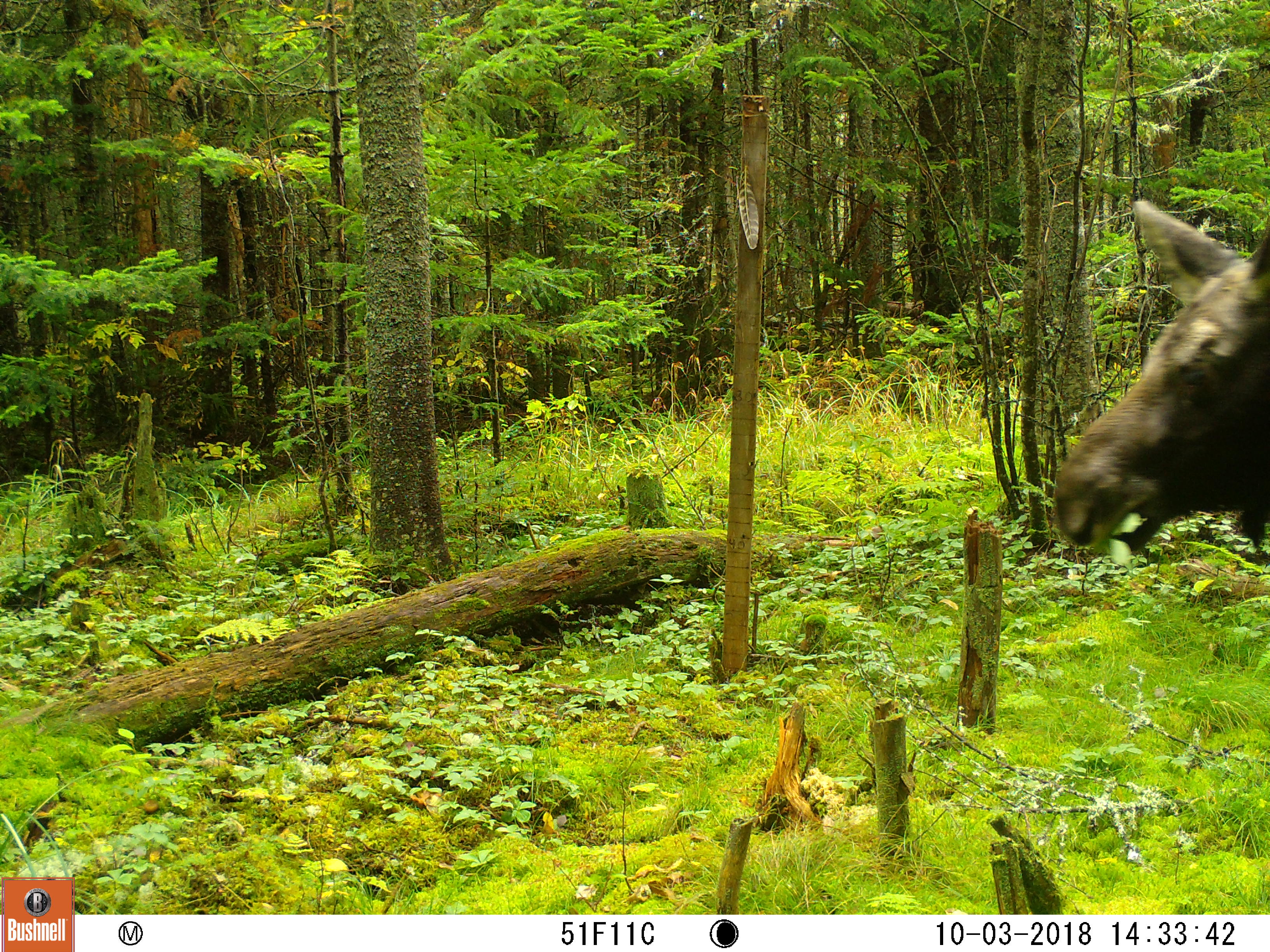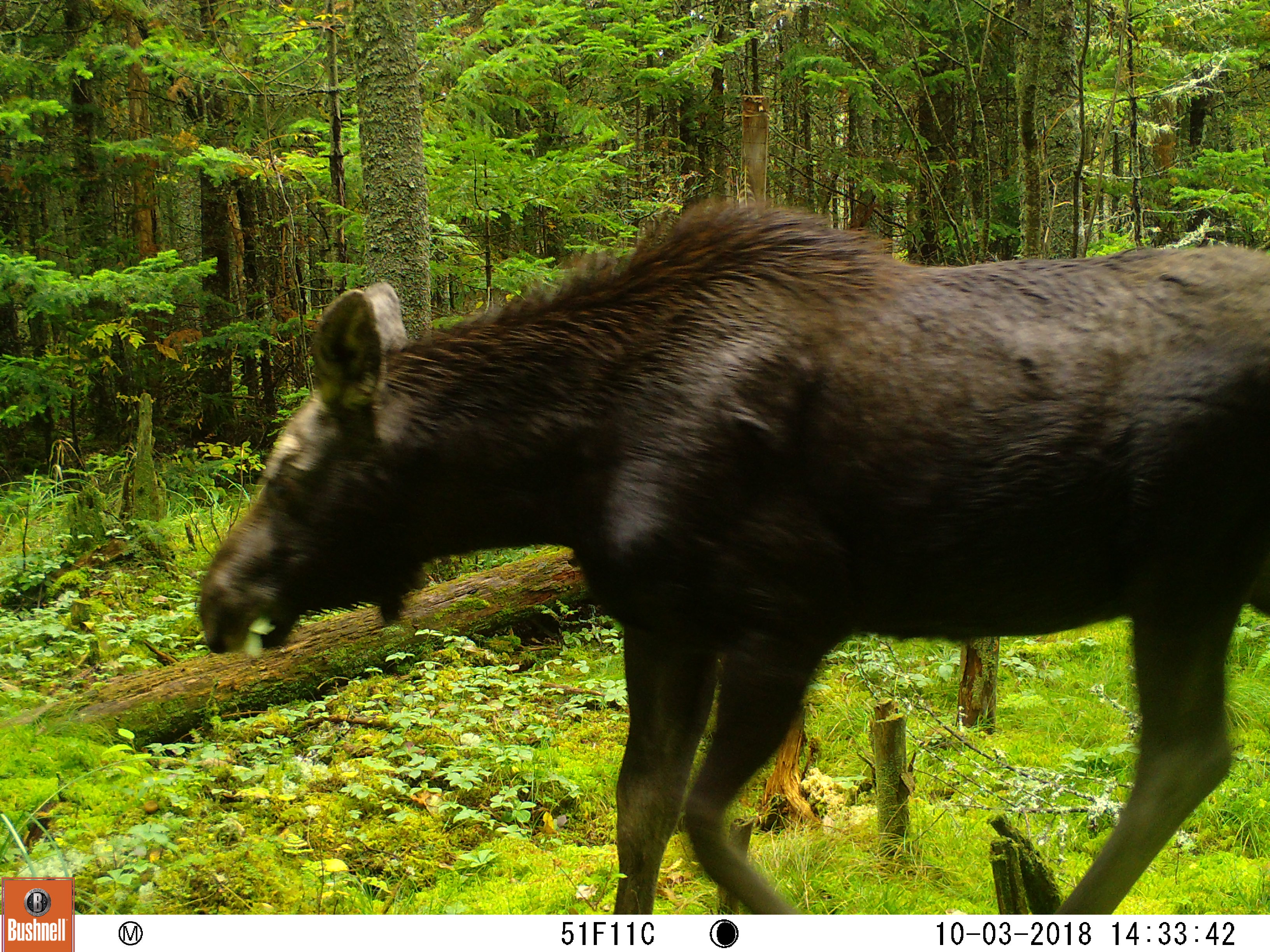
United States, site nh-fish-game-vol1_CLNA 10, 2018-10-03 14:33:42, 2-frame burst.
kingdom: Animalia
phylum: Chordata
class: Mammalia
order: Artiodactyla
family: Cervidae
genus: Alces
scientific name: Alces alces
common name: moose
Moose (Alces alces).